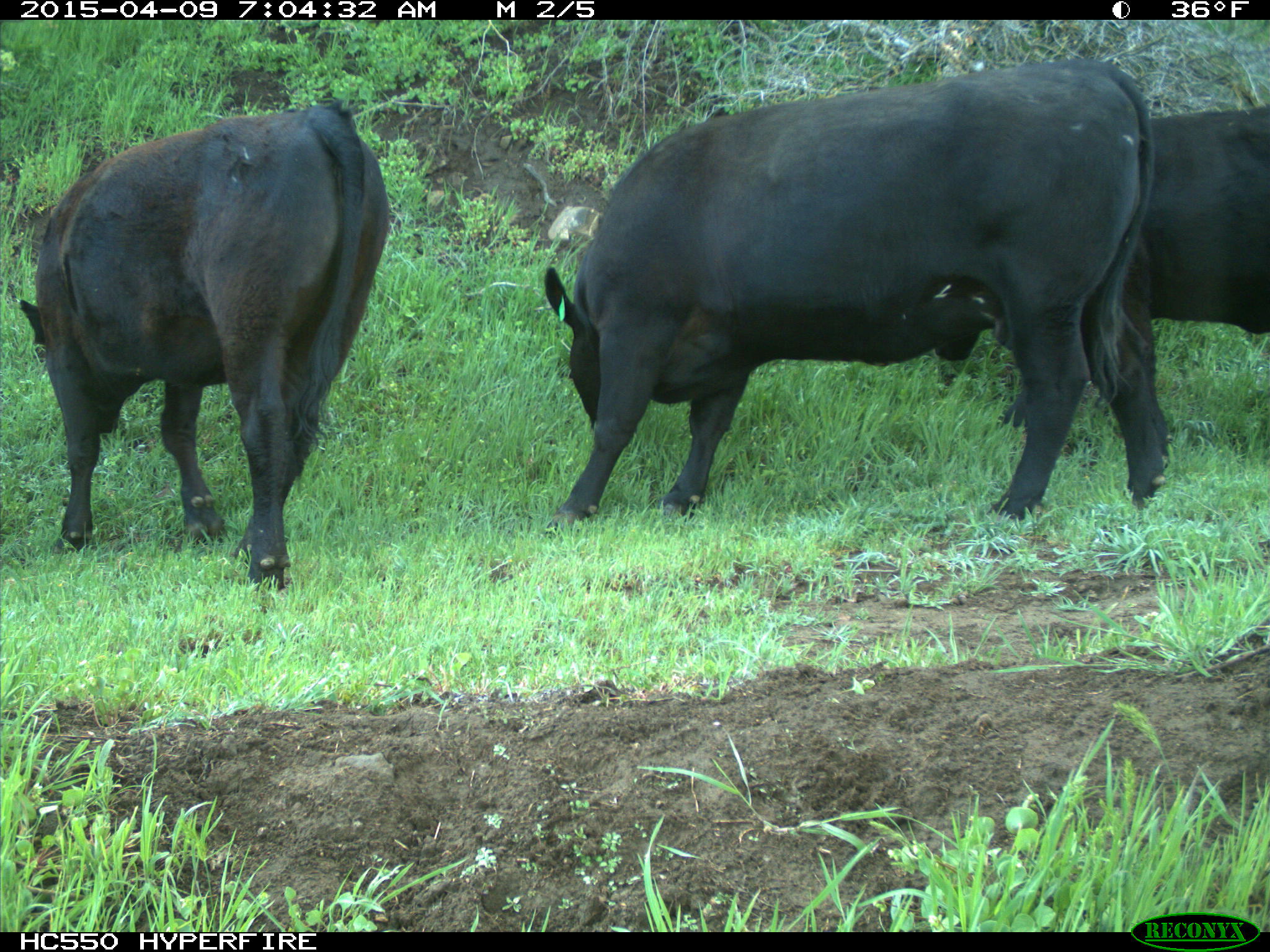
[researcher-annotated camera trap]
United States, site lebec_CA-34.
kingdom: Animalia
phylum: Chordata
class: Mammalia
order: Artiodactyla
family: Bovidae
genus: Bos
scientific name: Bos taurus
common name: domestic cow